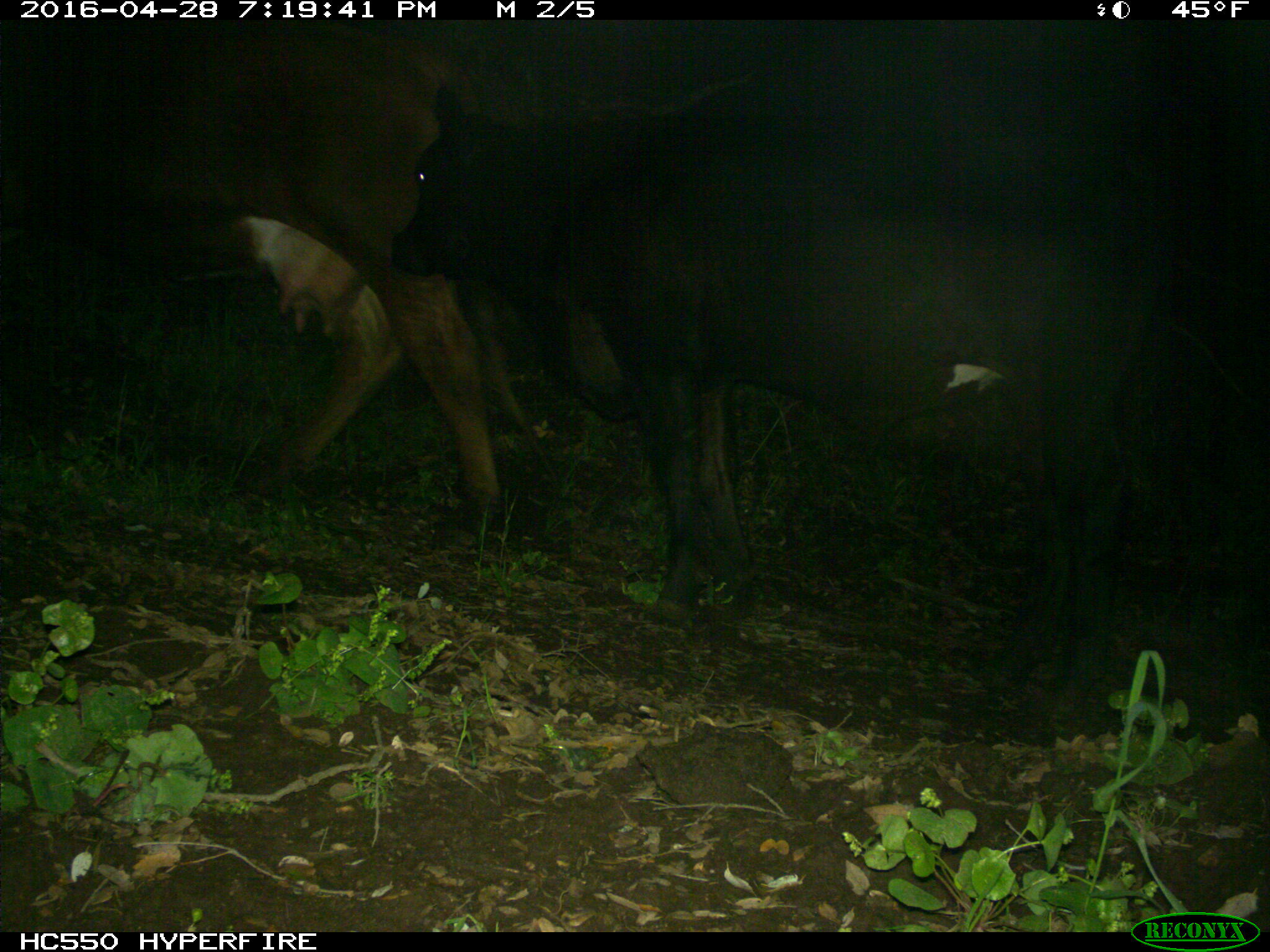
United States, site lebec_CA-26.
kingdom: Animalia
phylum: Chordata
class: Mammalia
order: Artiodactyla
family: Bovidae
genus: Bos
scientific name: Bos taurus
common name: domestic cow